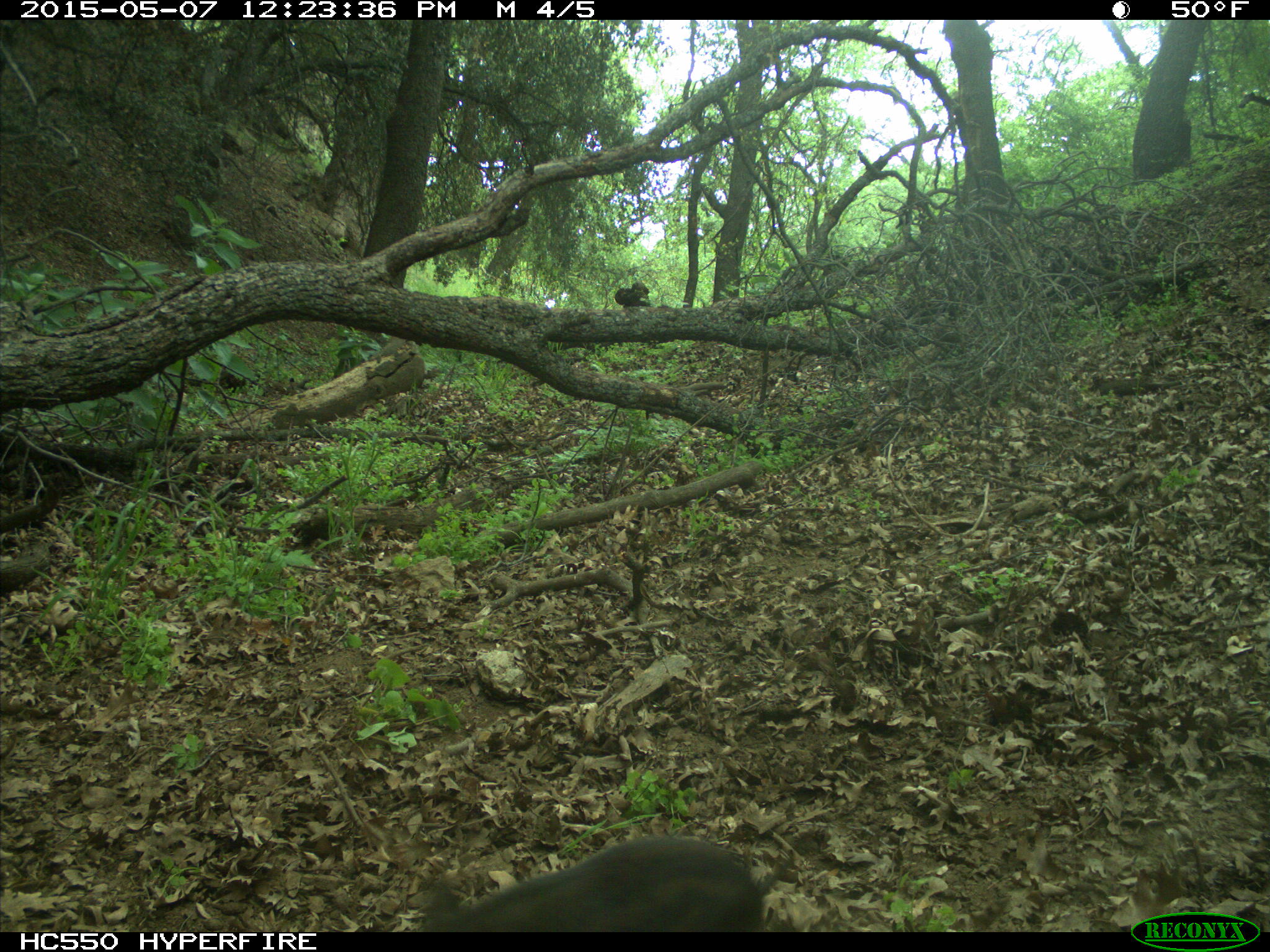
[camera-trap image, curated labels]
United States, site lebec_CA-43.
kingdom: Animalia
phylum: Chordata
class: Mammalia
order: Artiodactyla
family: Suidae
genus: Sus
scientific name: Sus scrofa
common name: wild boar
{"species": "Sus scrofa (wild boar)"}